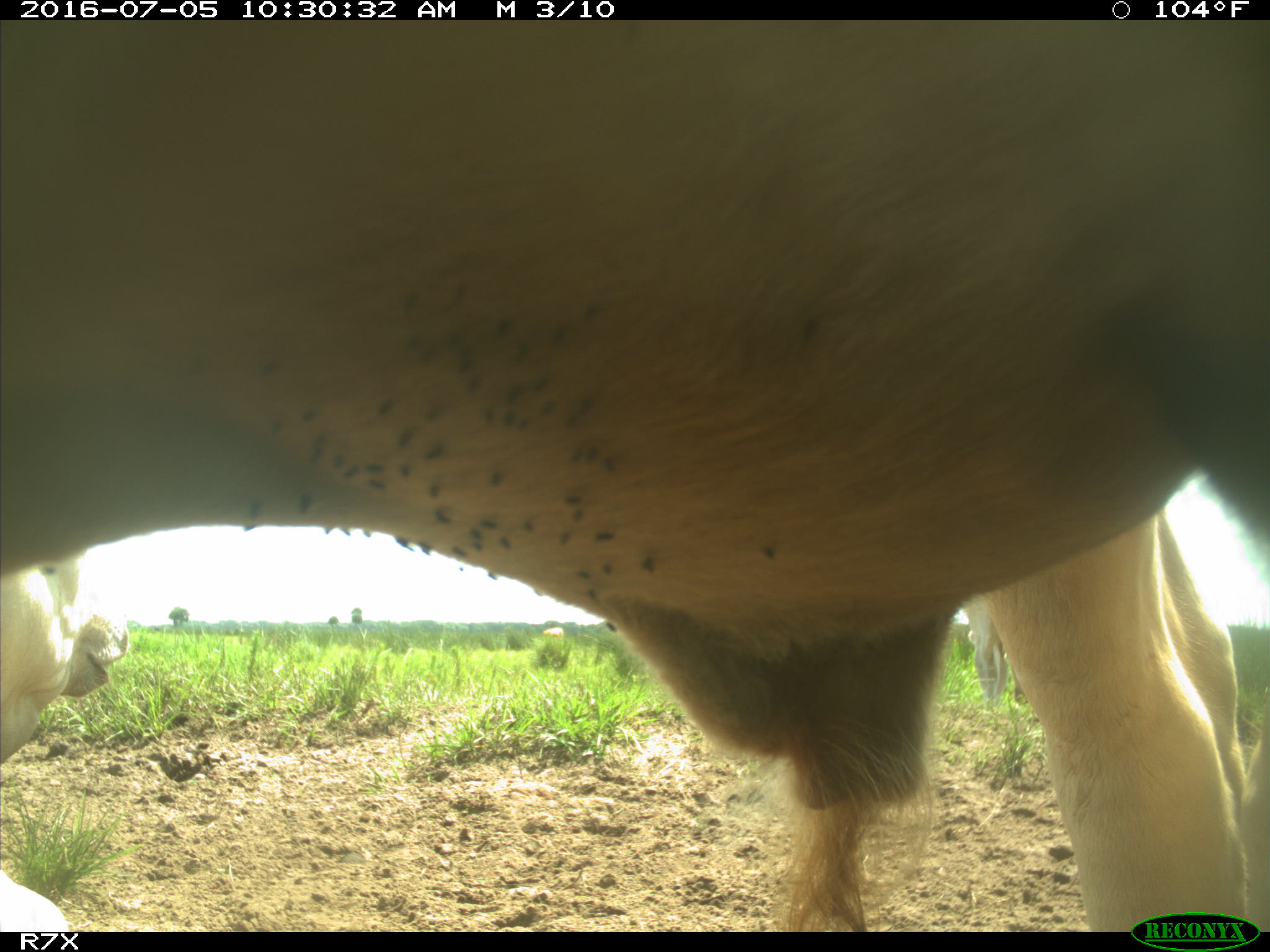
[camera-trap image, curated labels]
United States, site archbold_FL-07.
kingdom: Animalia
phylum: Chordata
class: Mammalia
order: Artiodactyla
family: Bovidae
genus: Bos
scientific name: Bos taurus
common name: domestic cow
Bos taurus (domestic cow).